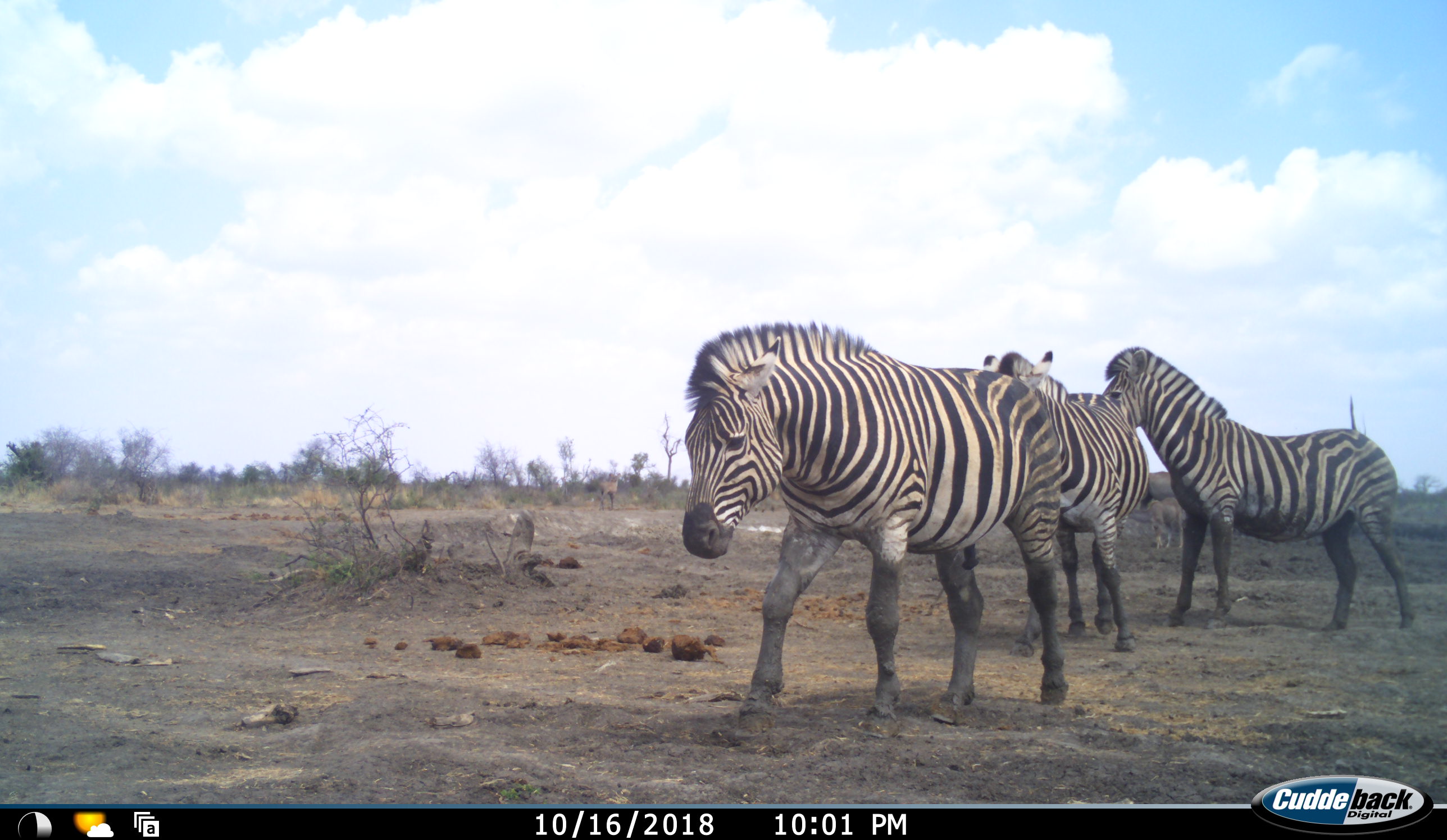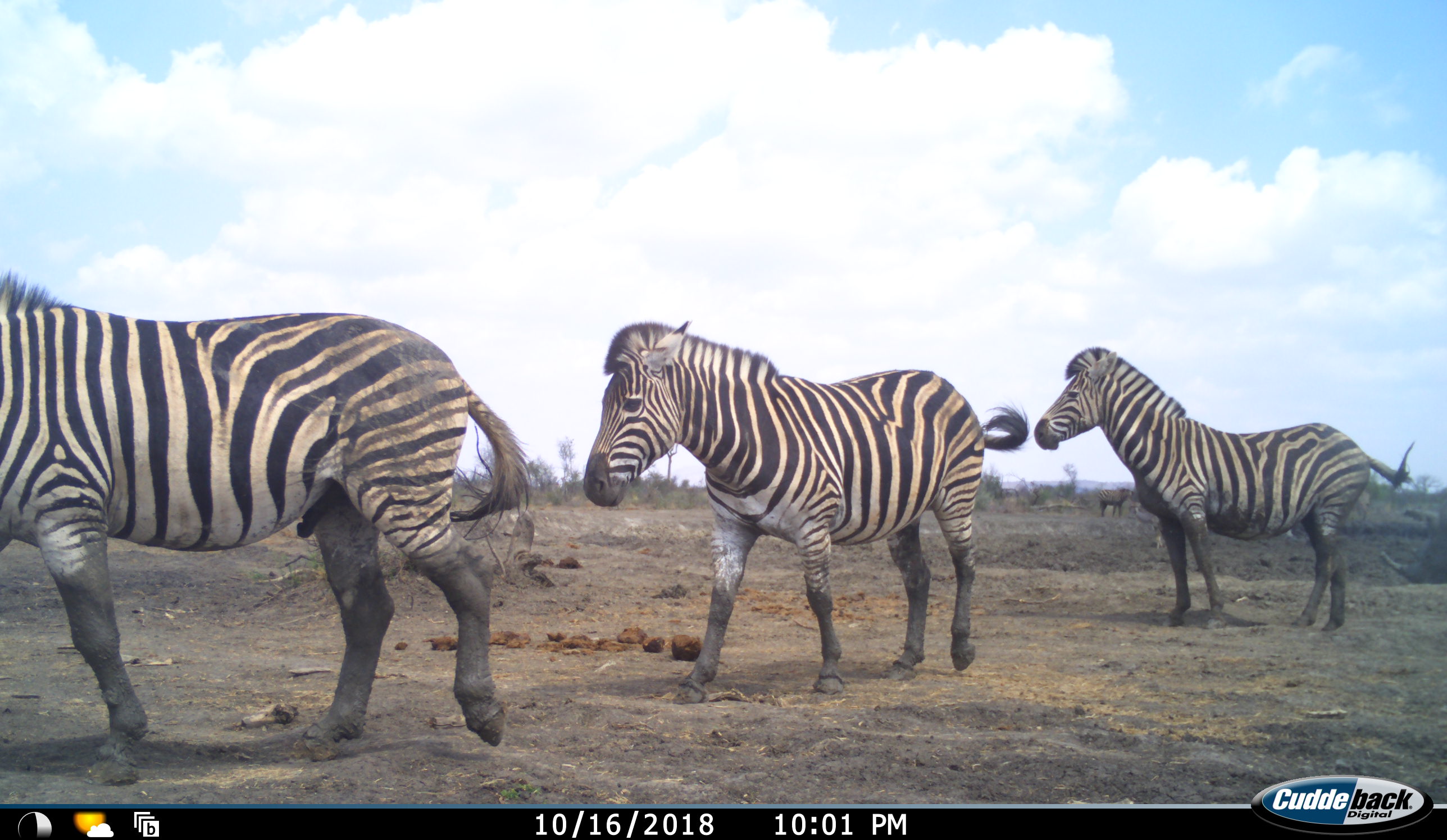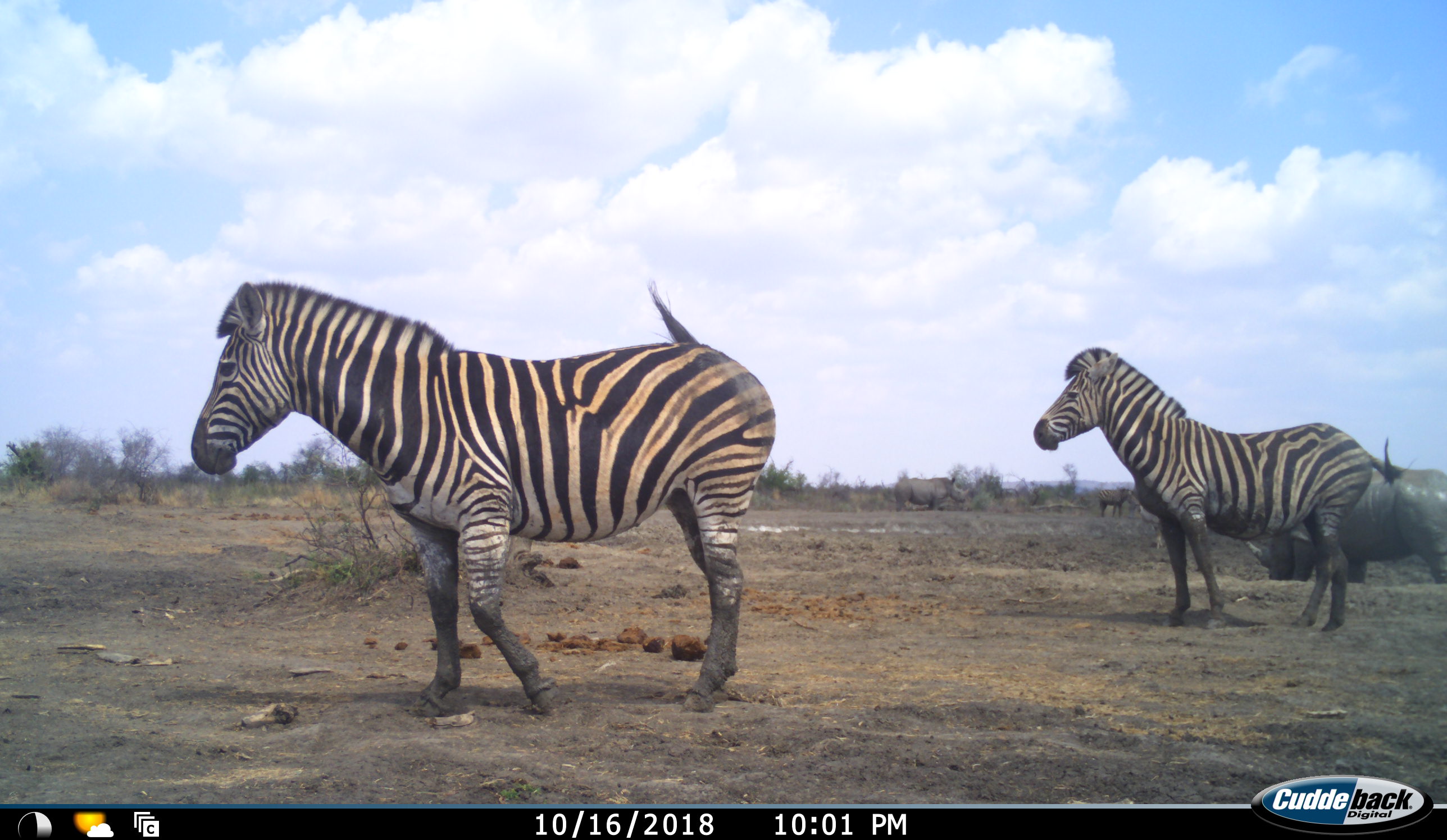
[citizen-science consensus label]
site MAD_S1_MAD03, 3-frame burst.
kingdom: Animalia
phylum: Chordata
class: Mammalia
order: Perissodactyla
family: Rhinocerotidae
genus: Ceratotherium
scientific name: Ceratotherium simum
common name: white rhinoceros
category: rhinoceroswhite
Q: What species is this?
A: Rhinoceroswhite (white rhinoceros) (Ceratotherium simum).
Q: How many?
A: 2.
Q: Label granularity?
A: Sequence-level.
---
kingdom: Animalia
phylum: Chordata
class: Mammalia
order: Perissodactyla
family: Equidae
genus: Equus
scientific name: Equus quagga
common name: plains zebra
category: zebraplains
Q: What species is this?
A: Zebraplains (plains zebra) (Equus quagga).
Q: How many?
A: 4.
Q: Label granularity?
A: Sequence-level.